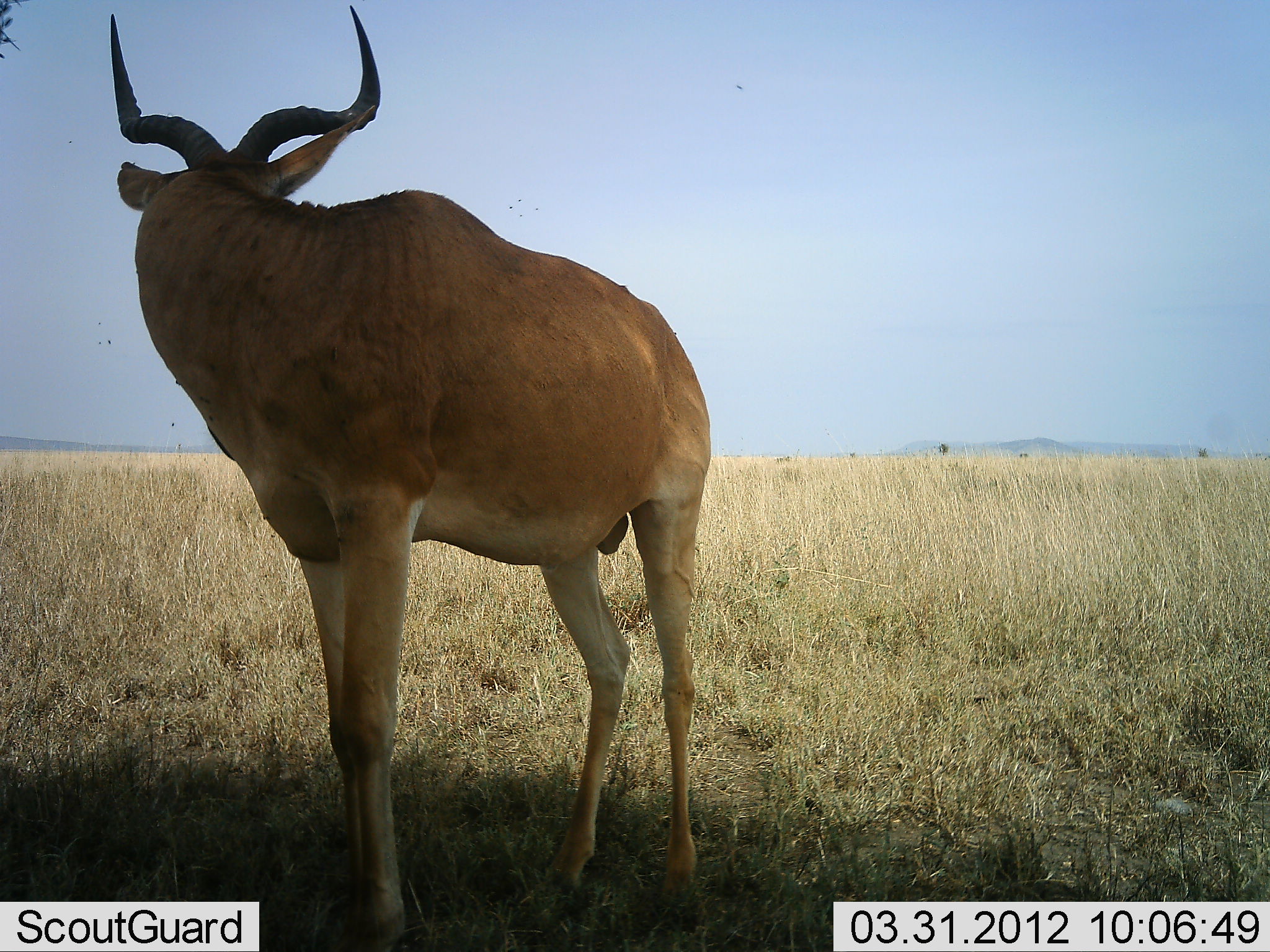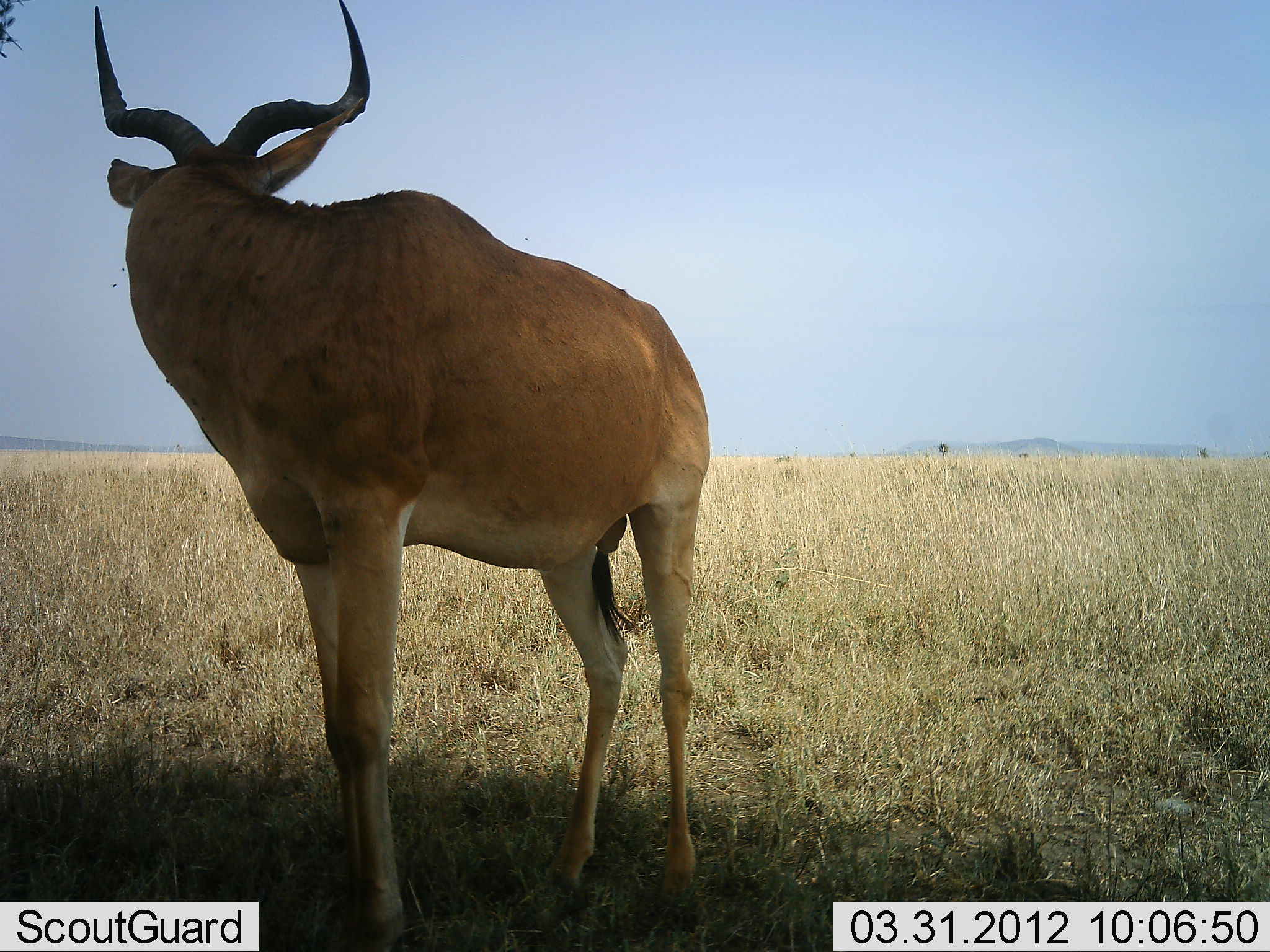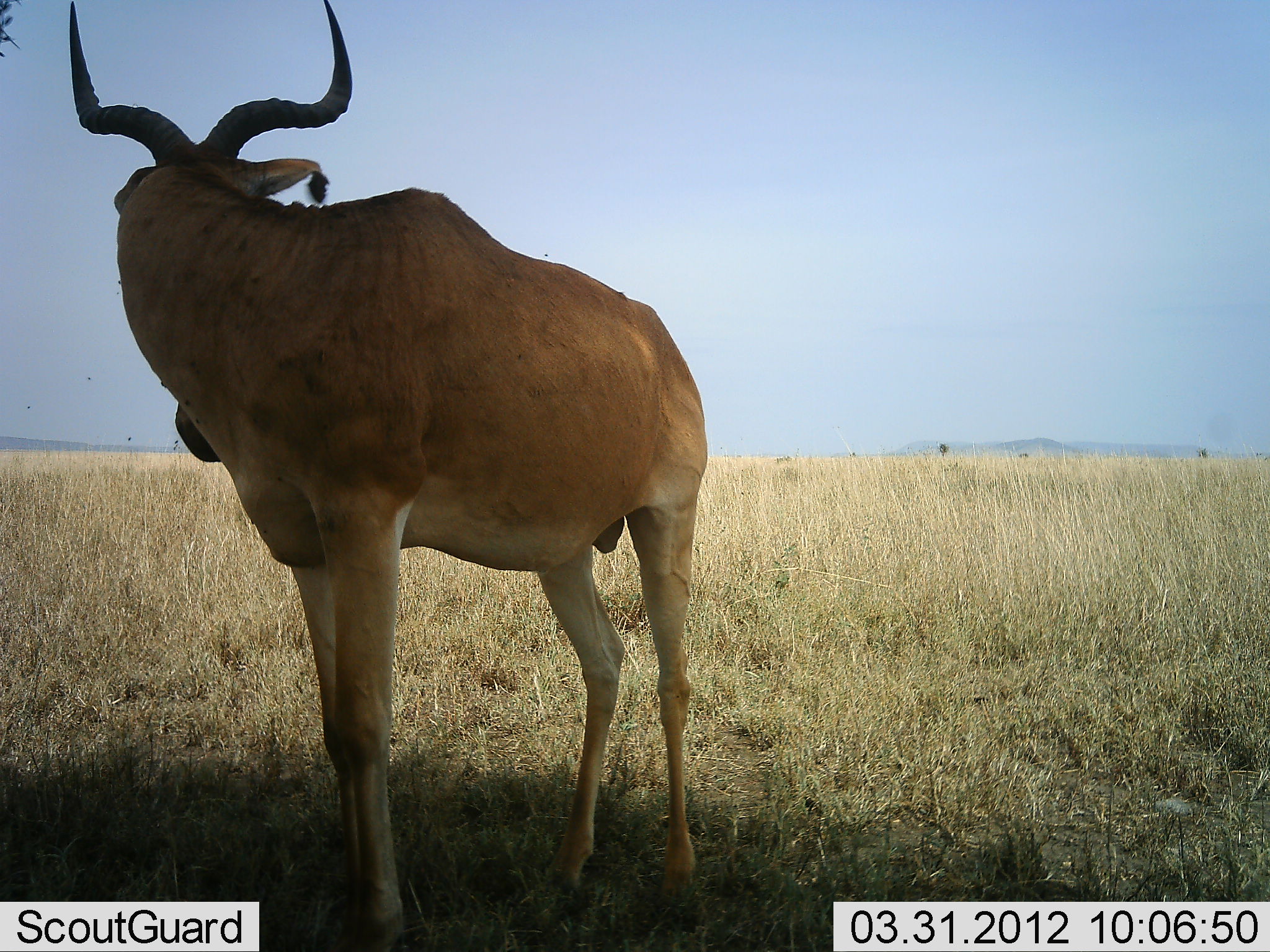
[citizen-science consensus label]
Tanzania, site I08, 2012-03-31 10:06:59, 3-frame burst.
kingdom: Animalia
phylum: Chordata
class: Mammalia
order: Artiodactyla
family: Bovidae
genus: Alcelaphus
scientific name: Alcelaphus buselaphus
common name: hartebeest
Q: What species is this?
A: Hartebeest (Alcelaphus buselaphus).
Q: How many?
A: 1.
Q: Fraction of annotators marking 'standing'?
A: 100%.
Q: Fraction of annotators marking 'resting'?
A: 7%.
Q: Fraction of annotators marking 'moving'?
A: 0%.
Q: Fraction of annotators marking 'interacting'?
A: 0%.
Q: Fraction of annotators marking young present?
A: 0%.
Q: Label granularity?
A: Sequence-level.